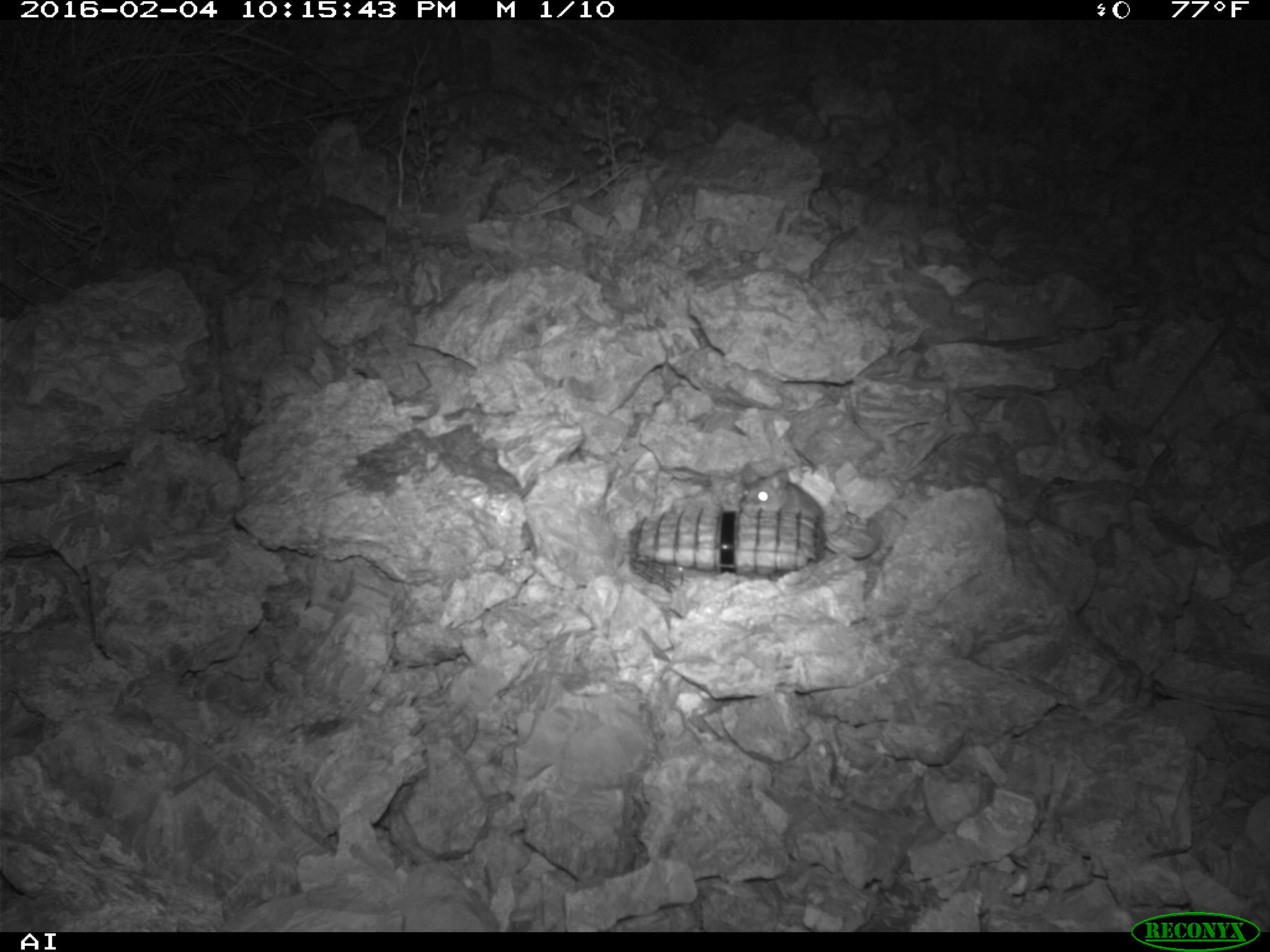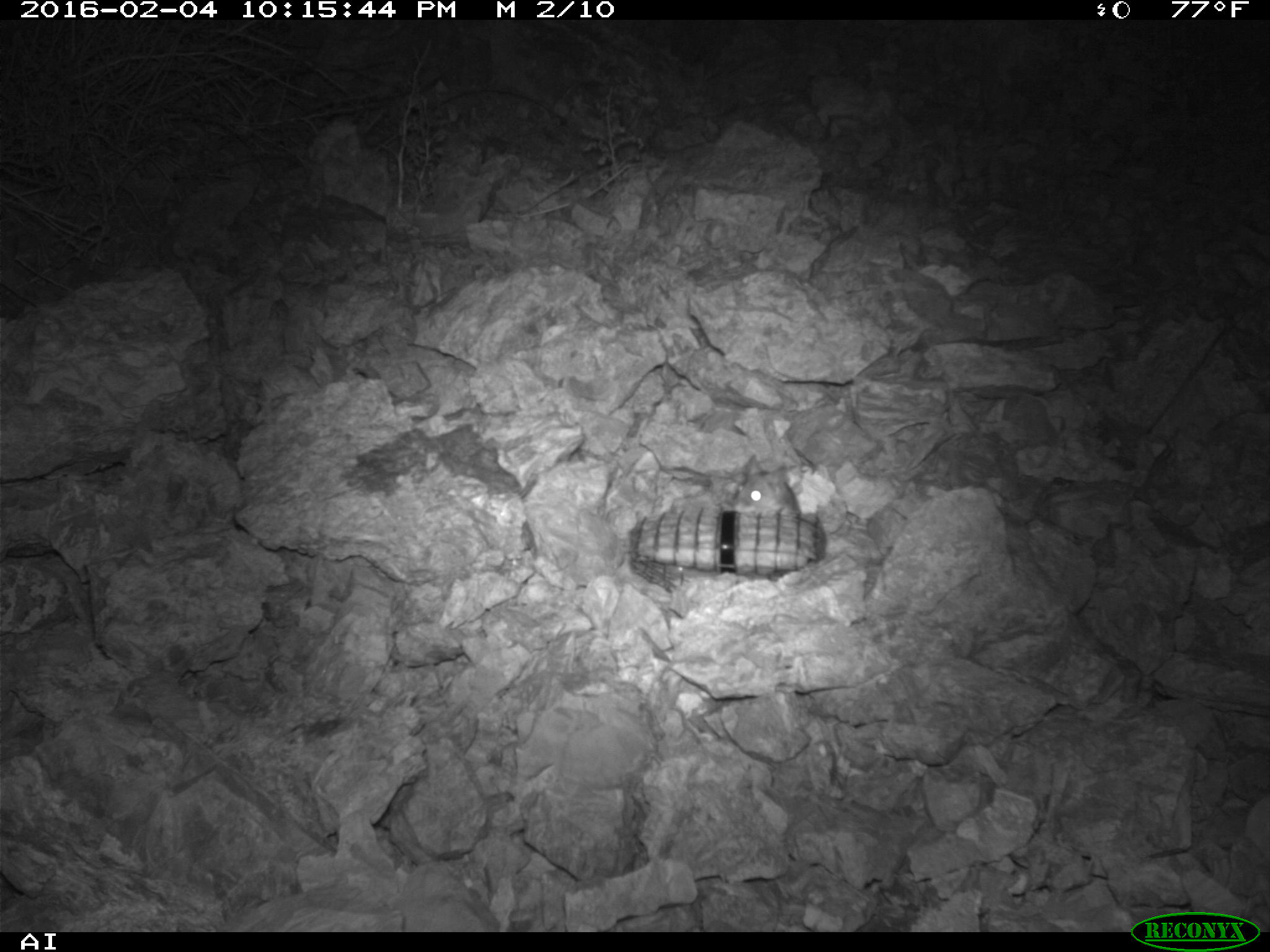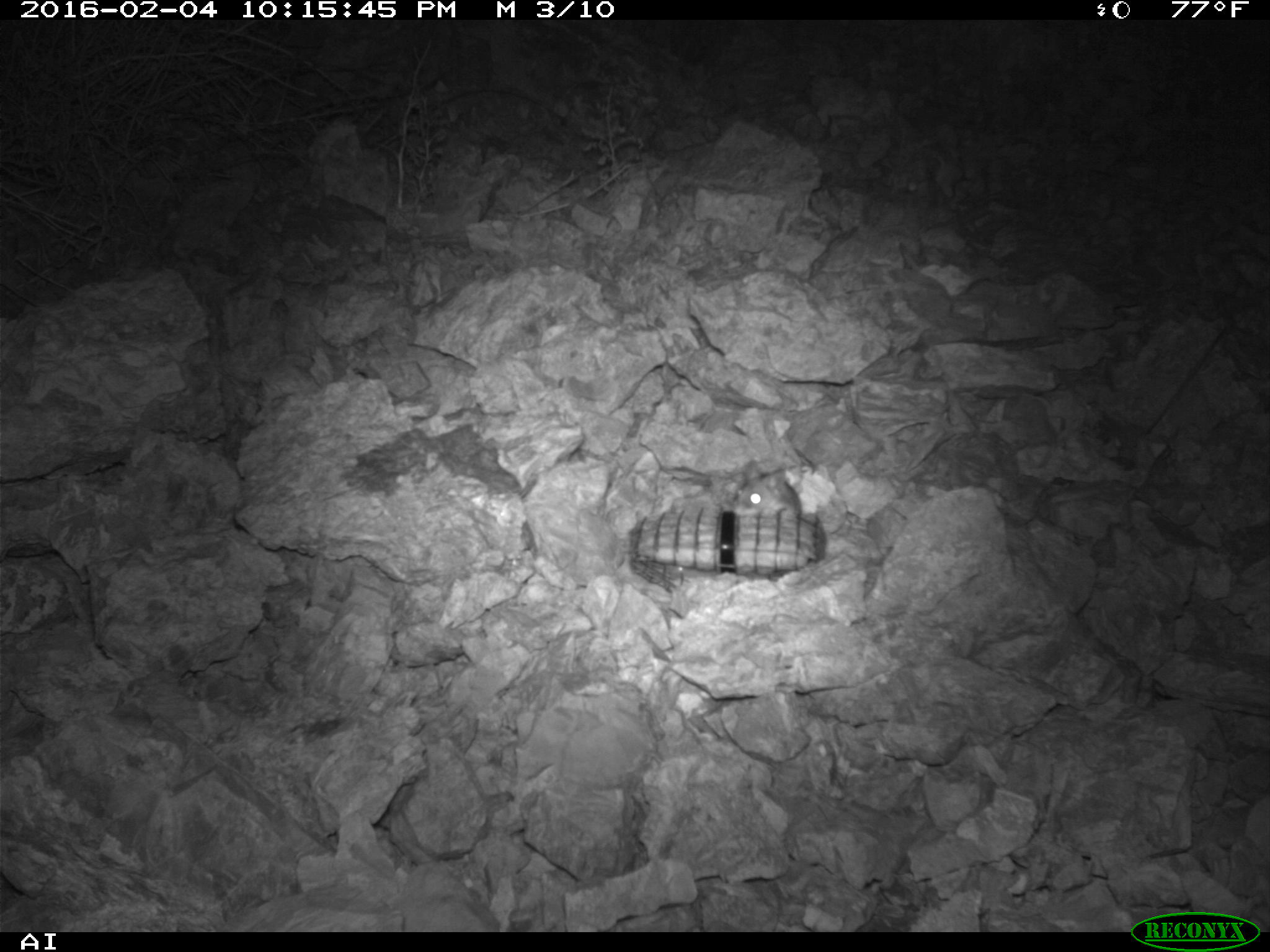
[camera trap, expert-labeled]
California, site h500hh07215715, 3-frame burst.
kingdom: Animalia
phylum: Chordata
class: Mammalia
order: Rodentia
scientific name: Rodentia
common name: rodent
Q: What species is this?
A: Rodent (Rodentia).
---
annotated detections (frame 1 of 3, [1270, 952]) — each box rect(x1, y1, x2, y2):
rodent: rect(739, 461, 825, 520)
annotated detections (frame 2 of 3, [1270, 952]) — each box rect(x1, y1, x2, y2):
rodent: rect(734, 453, 799, 513)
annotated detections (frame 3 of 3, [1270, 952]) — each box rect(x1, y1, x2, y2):
rodent: rect(722, 463, 800, 514)